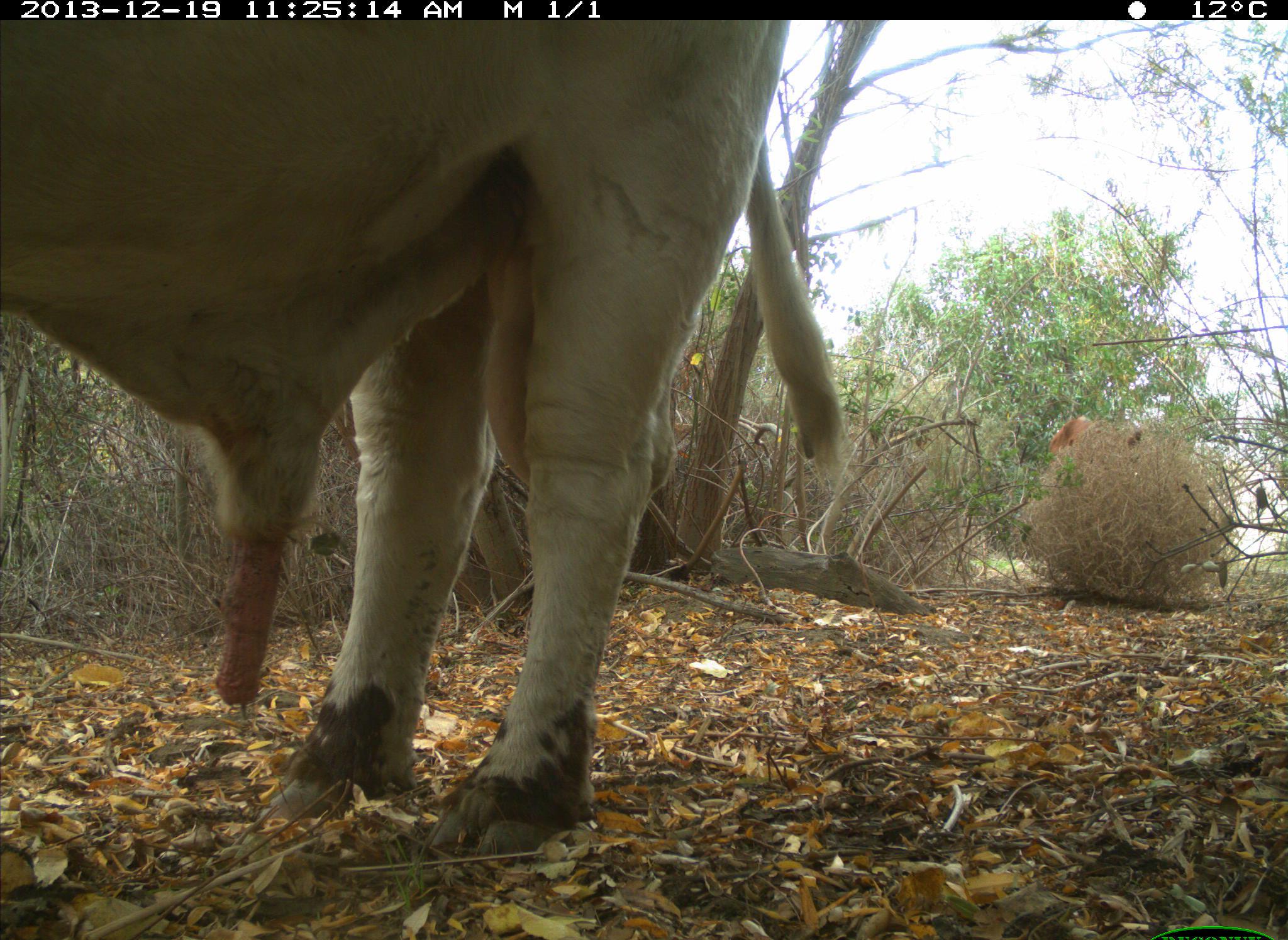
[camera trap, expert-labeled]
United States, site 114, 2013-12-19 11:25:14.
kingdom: Animalia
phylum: Chordata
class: Mammalia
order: Artiodactyla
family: Bovidae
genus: Bos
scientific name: Bos taurus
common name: cow